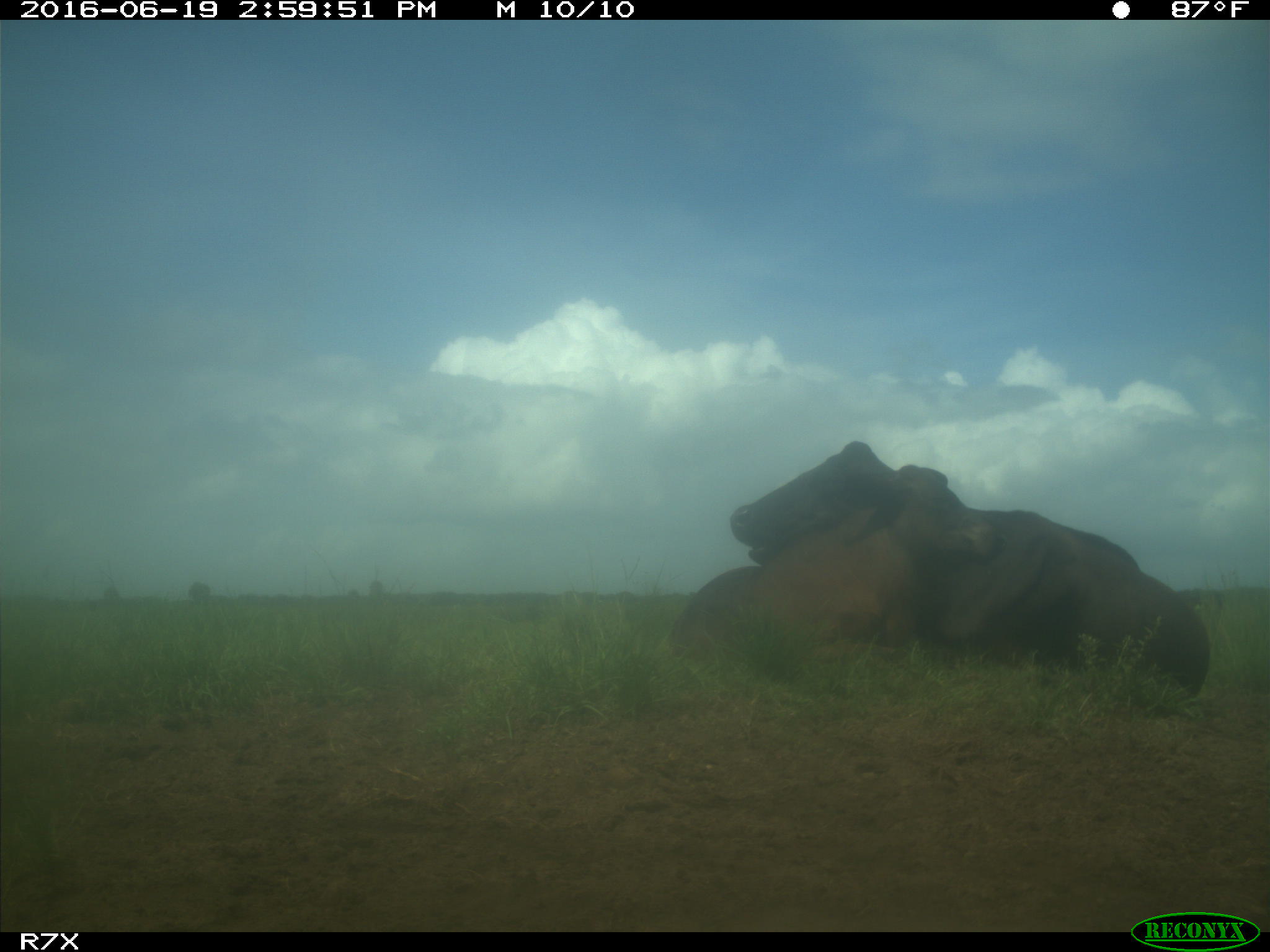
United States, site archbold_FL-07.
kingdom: Animalia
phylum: Chordata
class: Mammalia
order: Artiodactyla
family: Bovidae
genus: Bos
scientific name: Bos taurus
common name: domestic cow